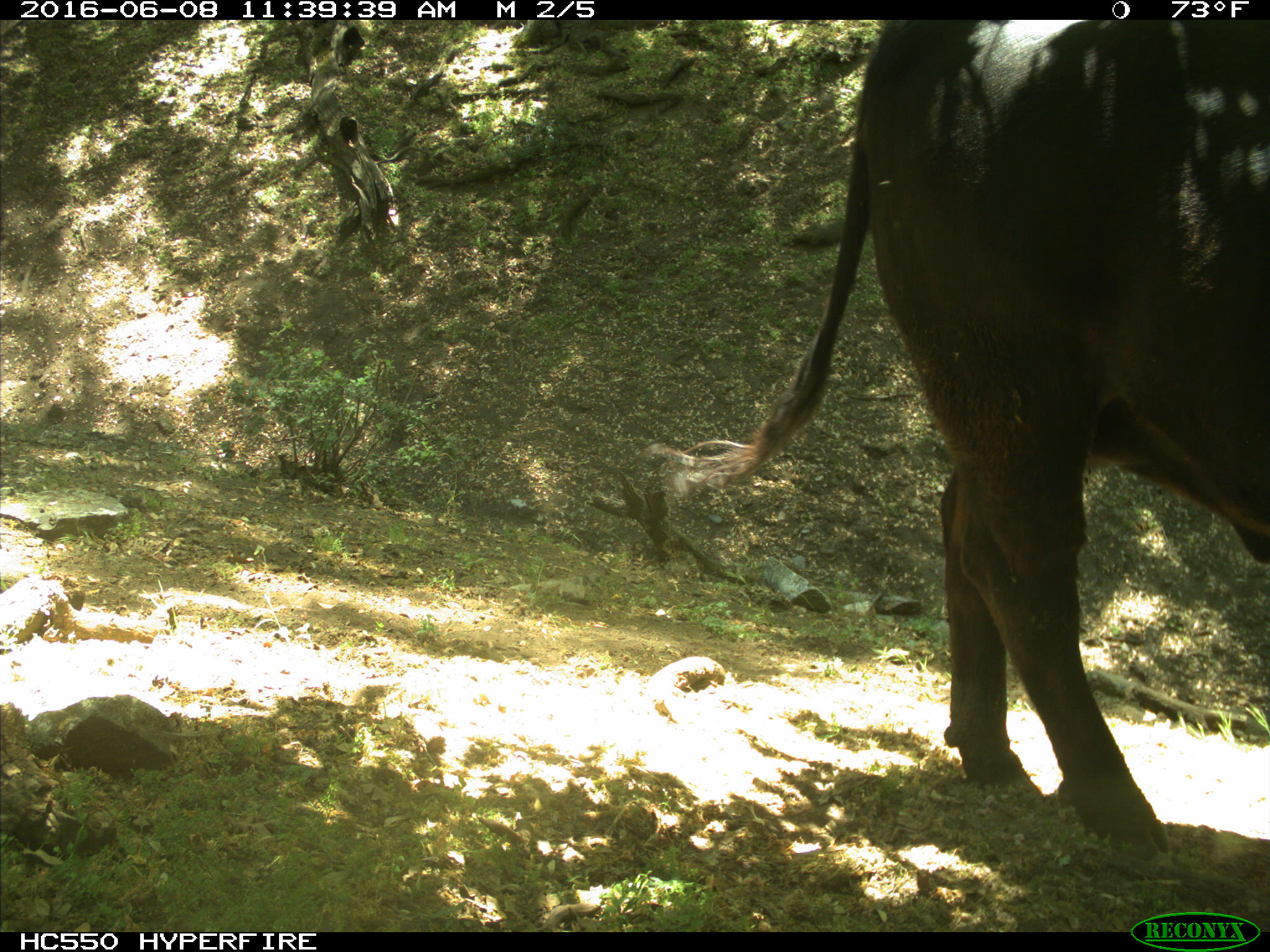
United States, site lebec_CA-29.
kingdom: Animalia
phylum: Chordata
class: Mammalia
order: Artiodactyla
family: Bovidae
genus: Bos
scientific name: Bos taurus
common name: domestic cow